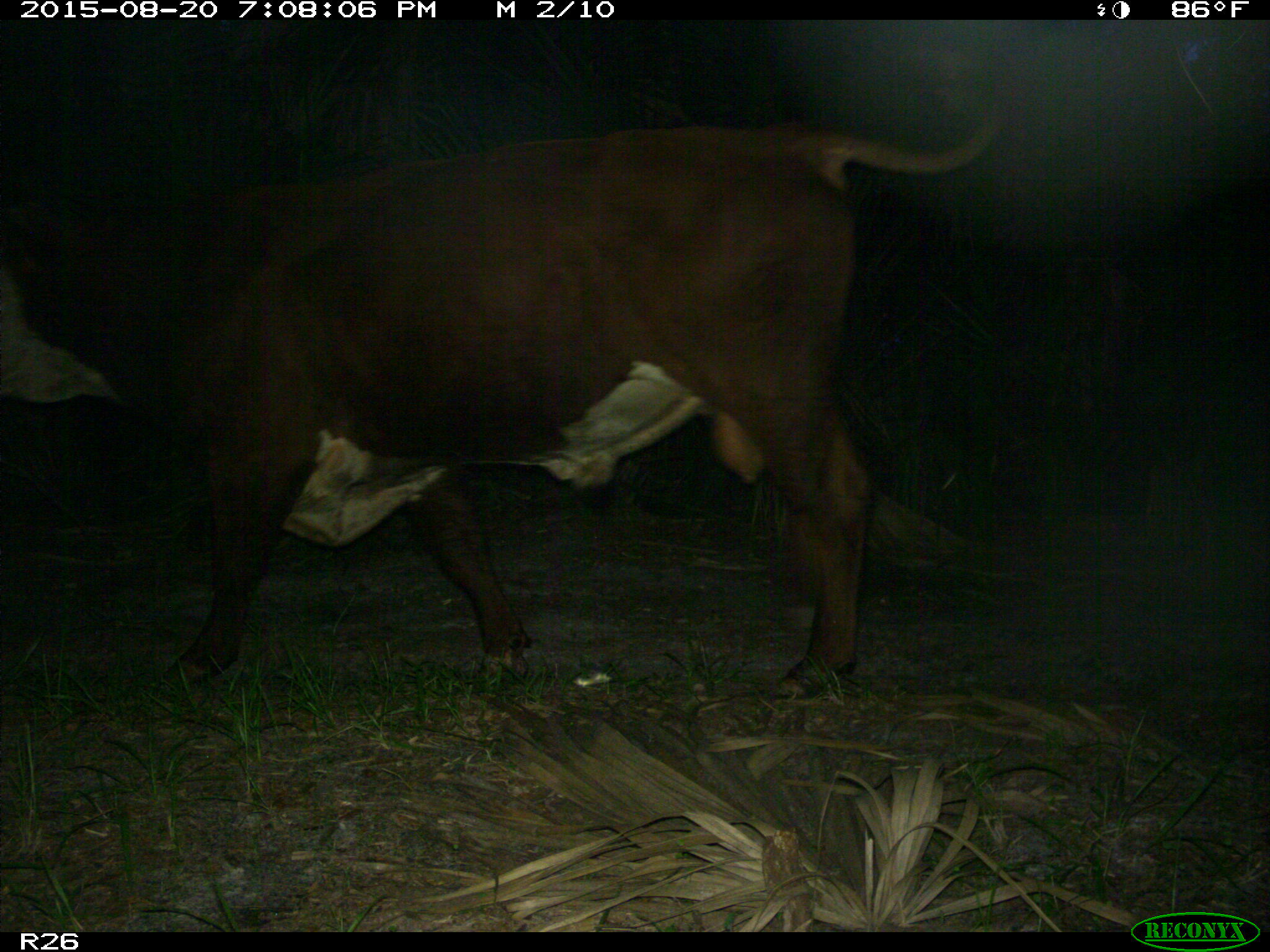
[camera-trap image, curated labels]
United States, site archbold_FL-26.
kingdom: Animalia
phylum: Chordata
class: Mammalia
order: Artiodactyla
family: Bovidae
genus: Bos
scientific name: Bos taurus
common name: domestic cow